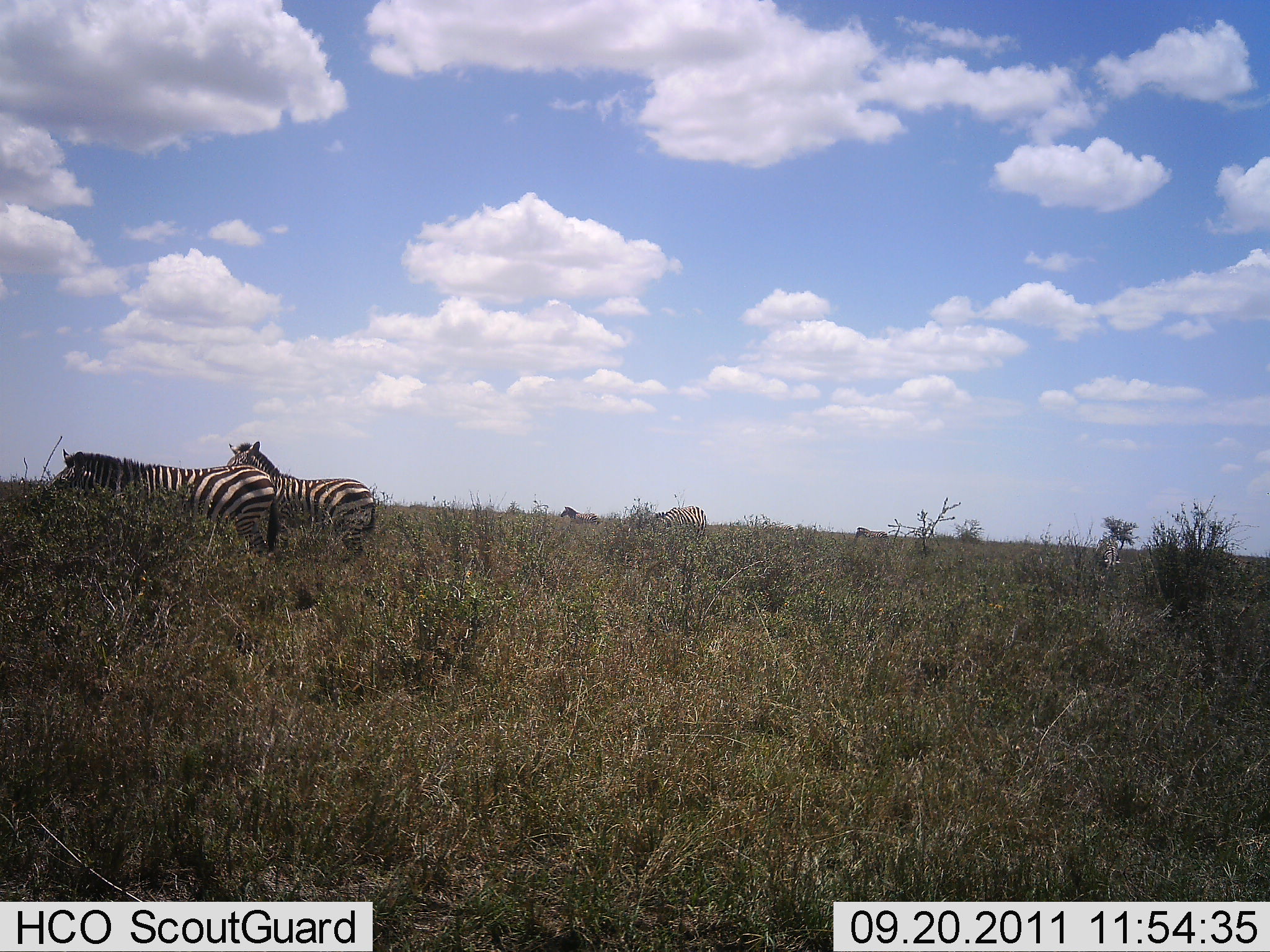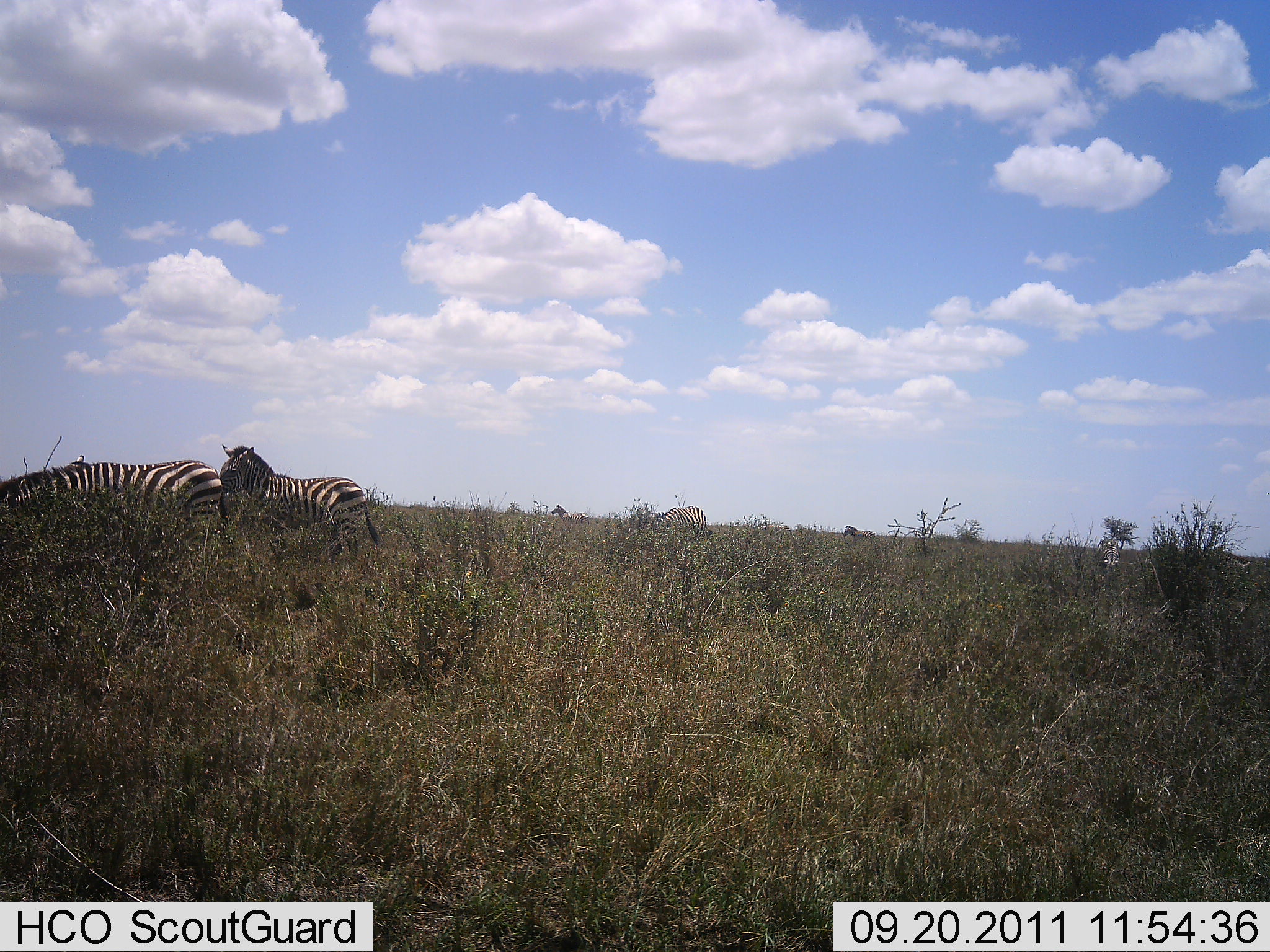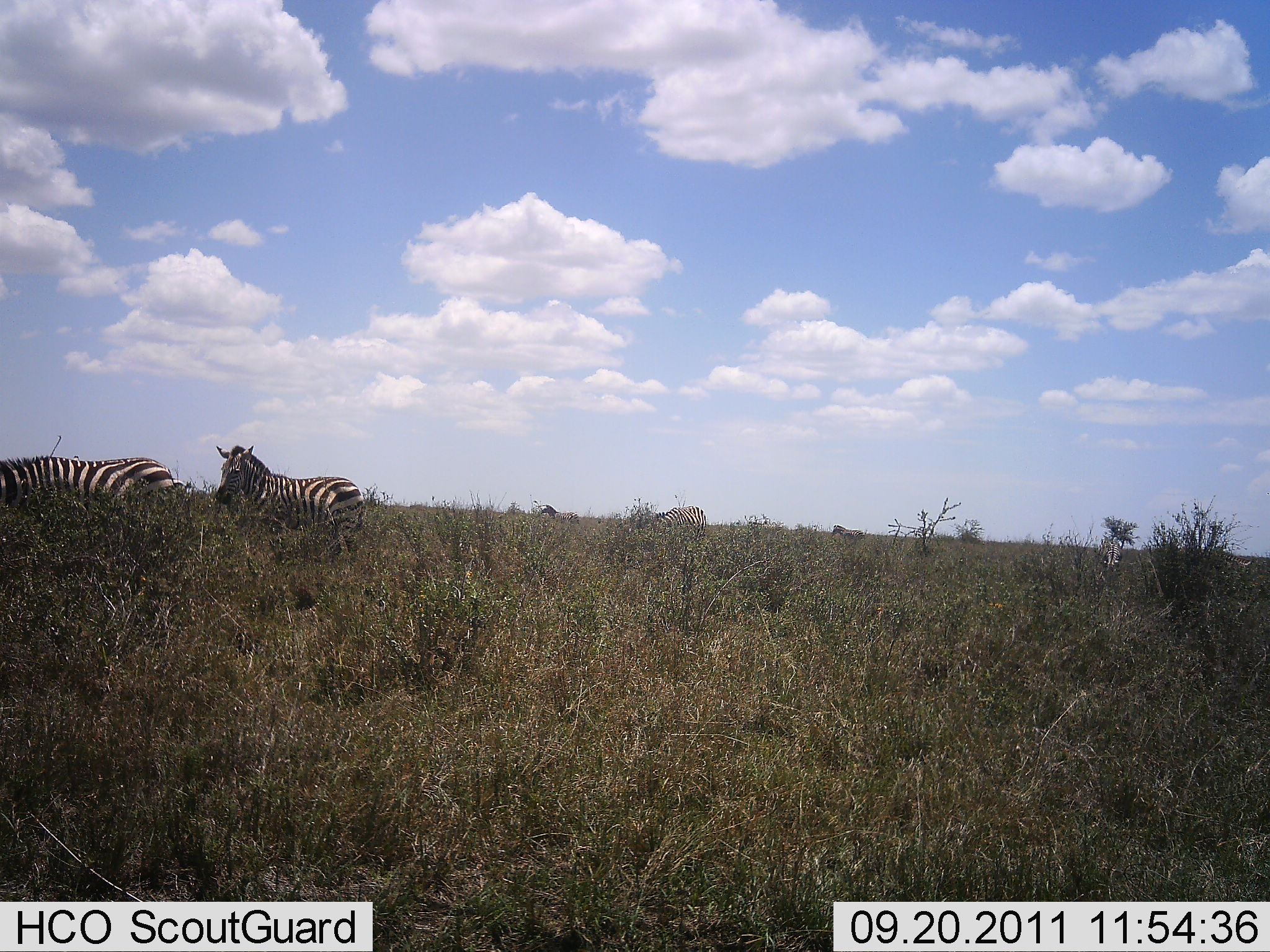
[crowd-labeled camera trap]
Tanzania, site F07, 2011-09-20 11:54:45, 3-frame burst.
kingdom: Animalia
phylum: Chordata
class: Mammalia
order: Perissodactyla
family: Equidae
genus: Equus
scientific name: Equus quagga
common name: plains zebra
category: zebra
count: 5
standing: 73%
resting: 0%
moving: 73%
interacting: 9%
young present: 0%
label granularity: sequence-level